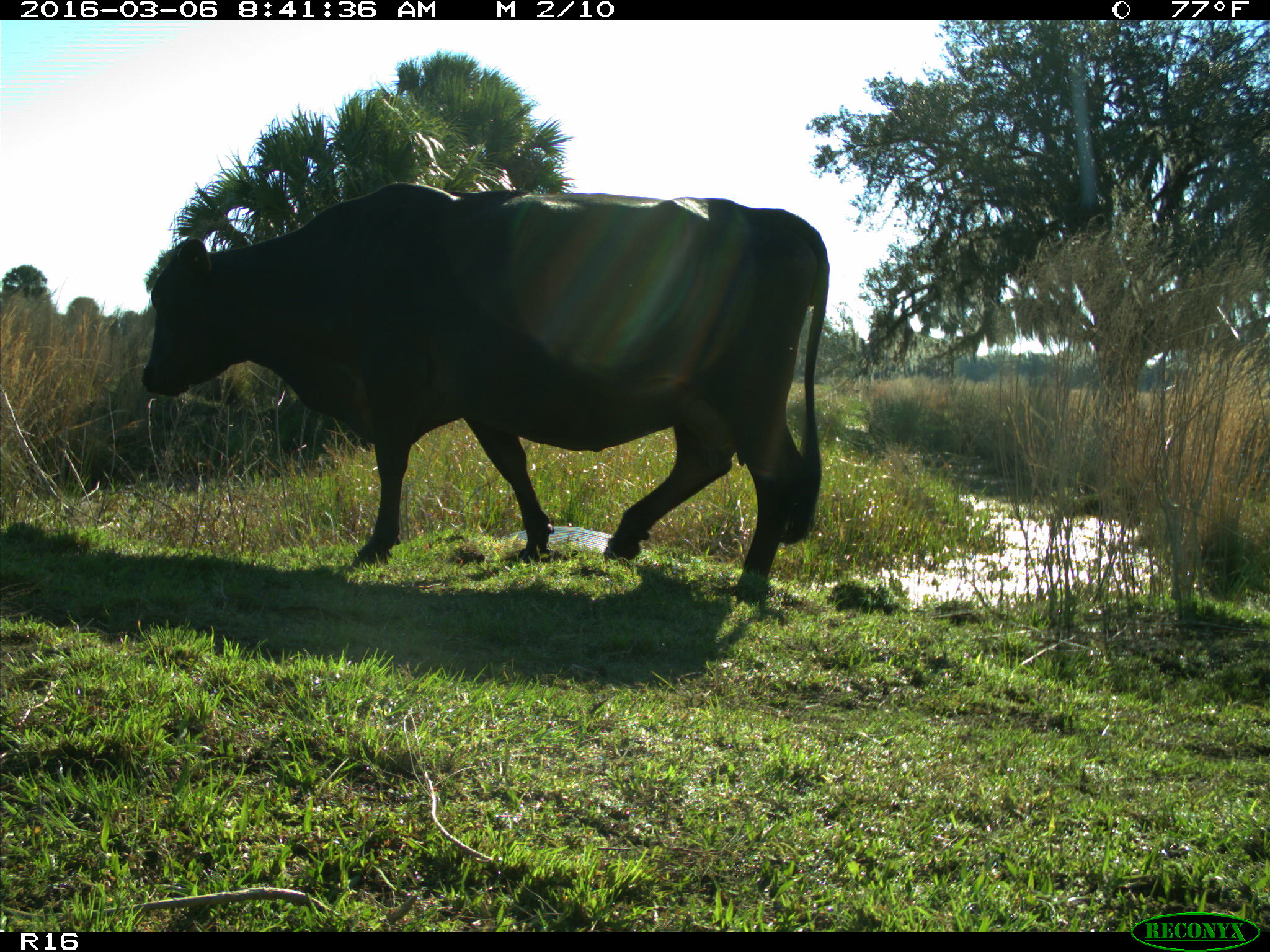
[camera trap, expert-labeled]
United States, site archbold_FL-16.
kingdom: Animalia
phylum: Chordata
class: Mammalia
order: Artiodactyla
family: Bovidae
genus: Bos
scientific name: Bos taurus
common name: domestic cow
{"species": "Bos taurus (domestic cow)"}